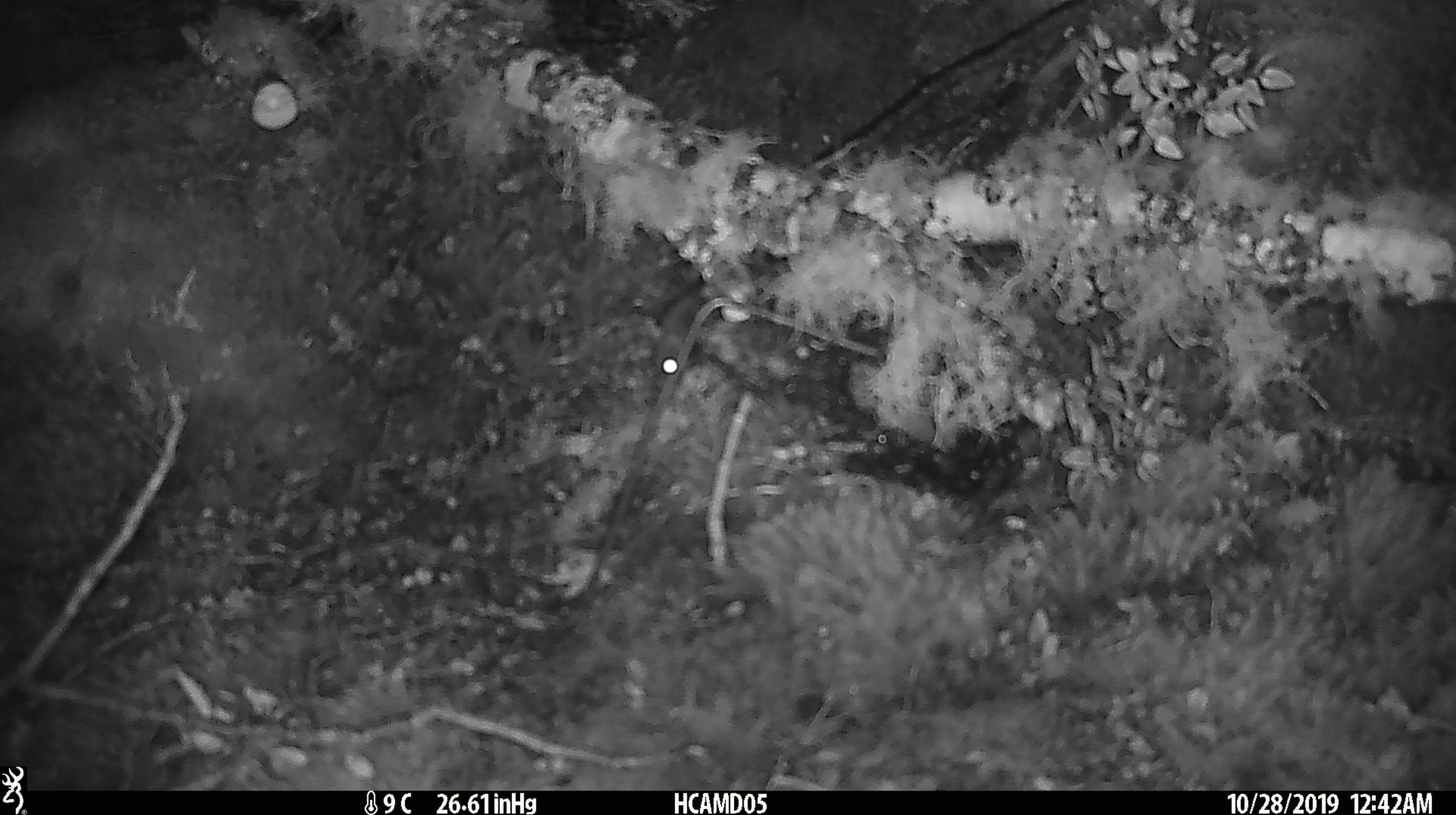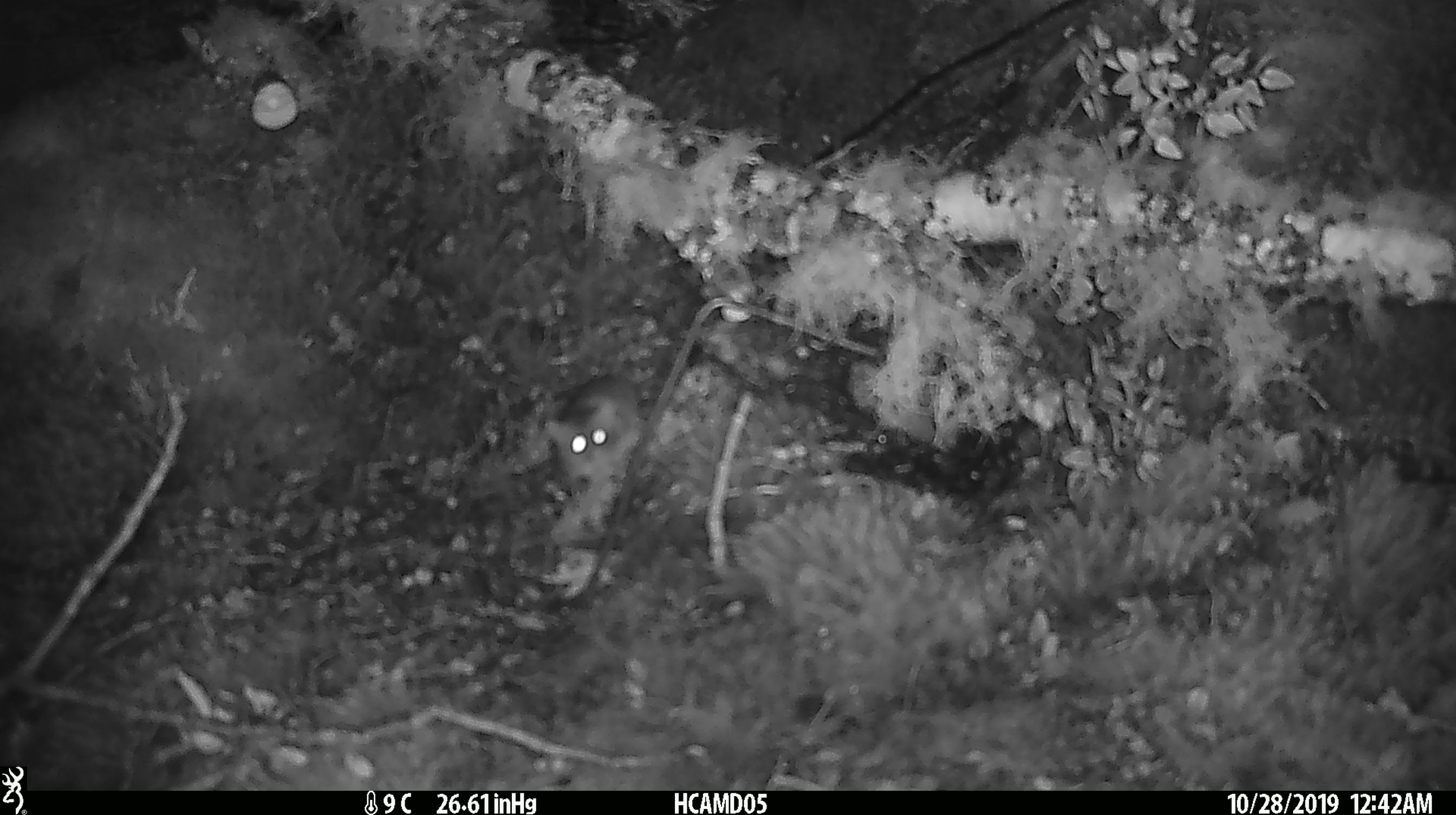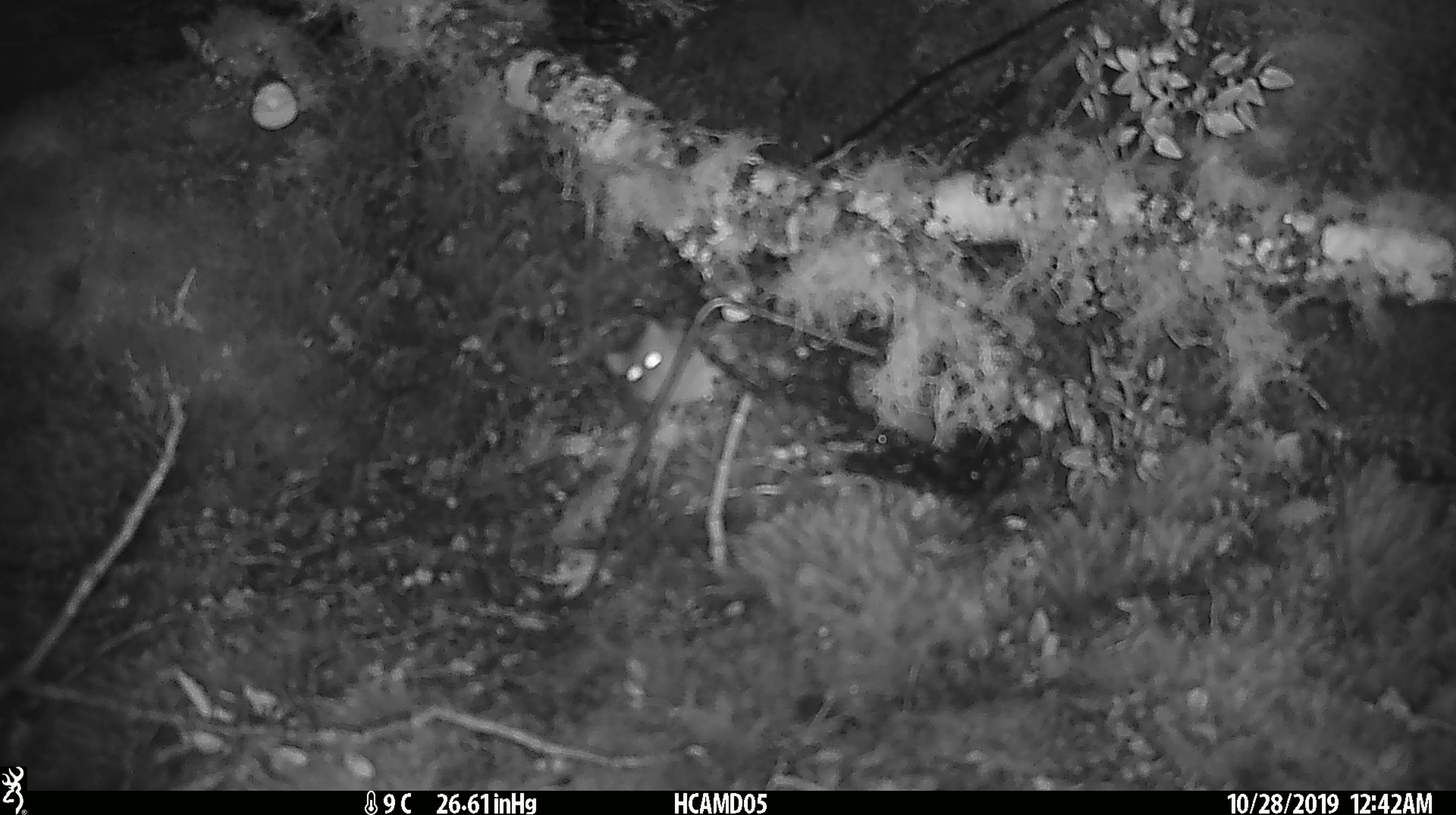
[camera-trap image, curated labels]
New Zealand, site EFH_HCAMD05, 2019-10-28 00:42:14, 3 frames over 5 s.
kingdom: Animalia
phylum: Chordata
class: Mammalia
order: Rodentia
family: Muridae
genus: Mus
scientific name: Mus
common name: mouse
Mouse (Mus).